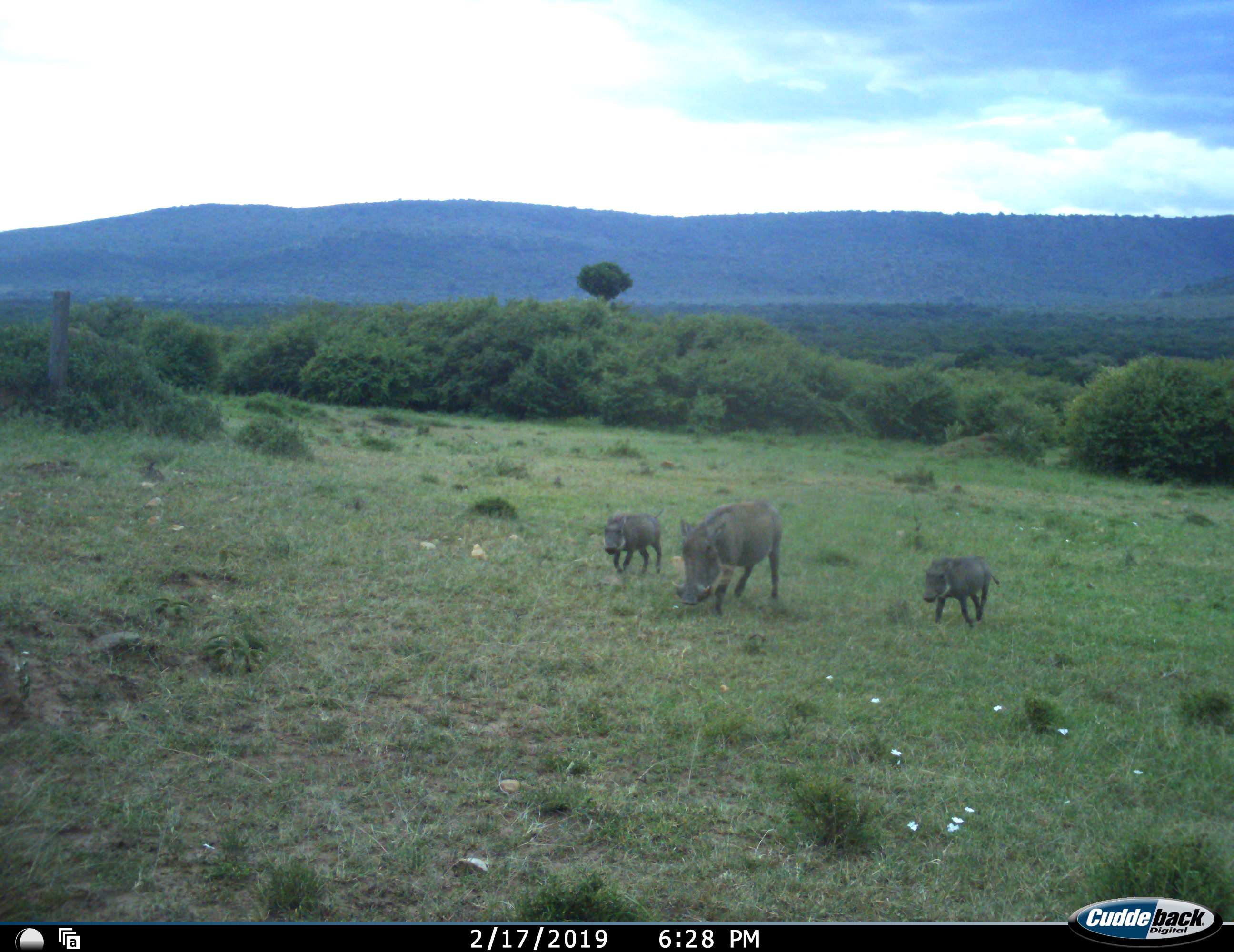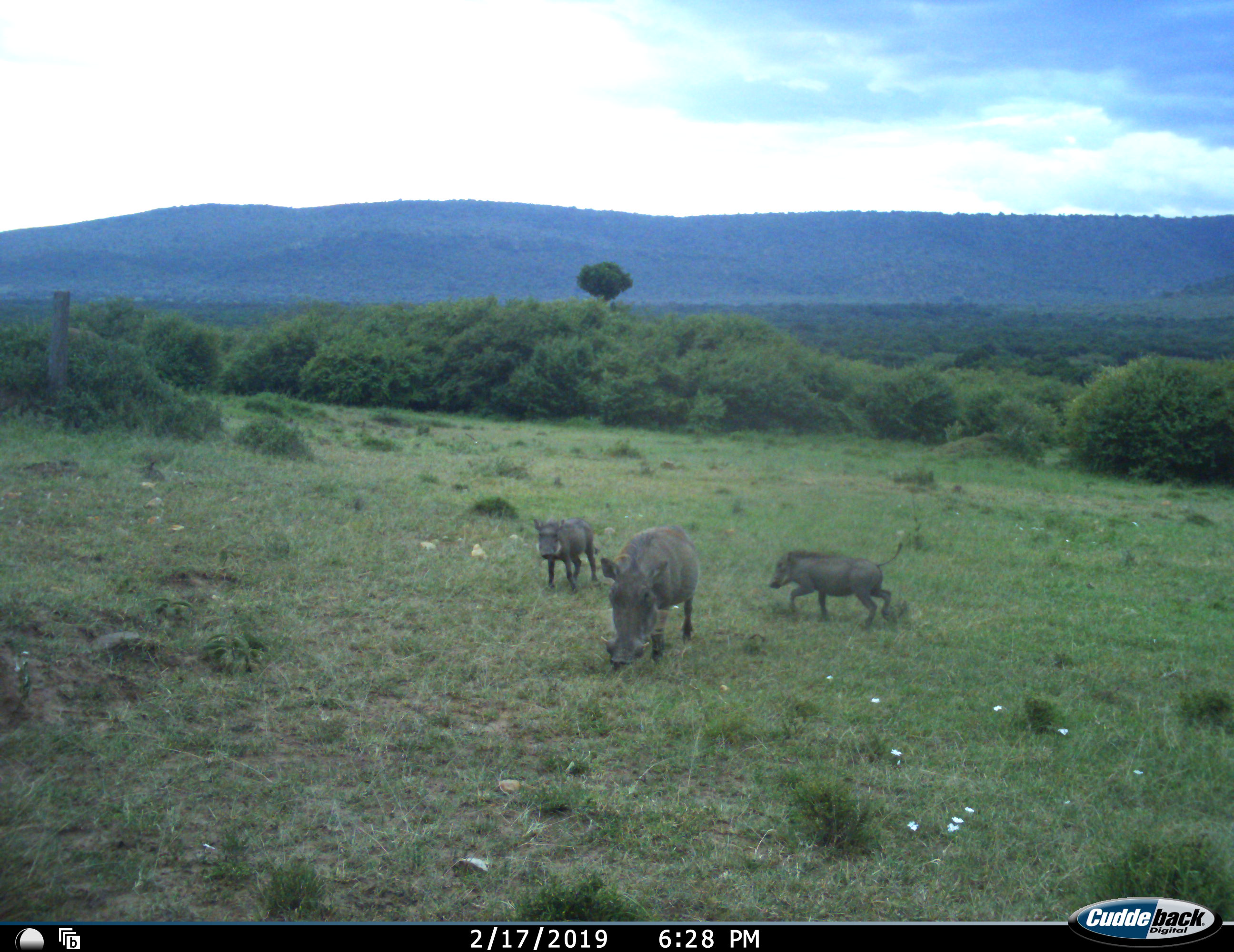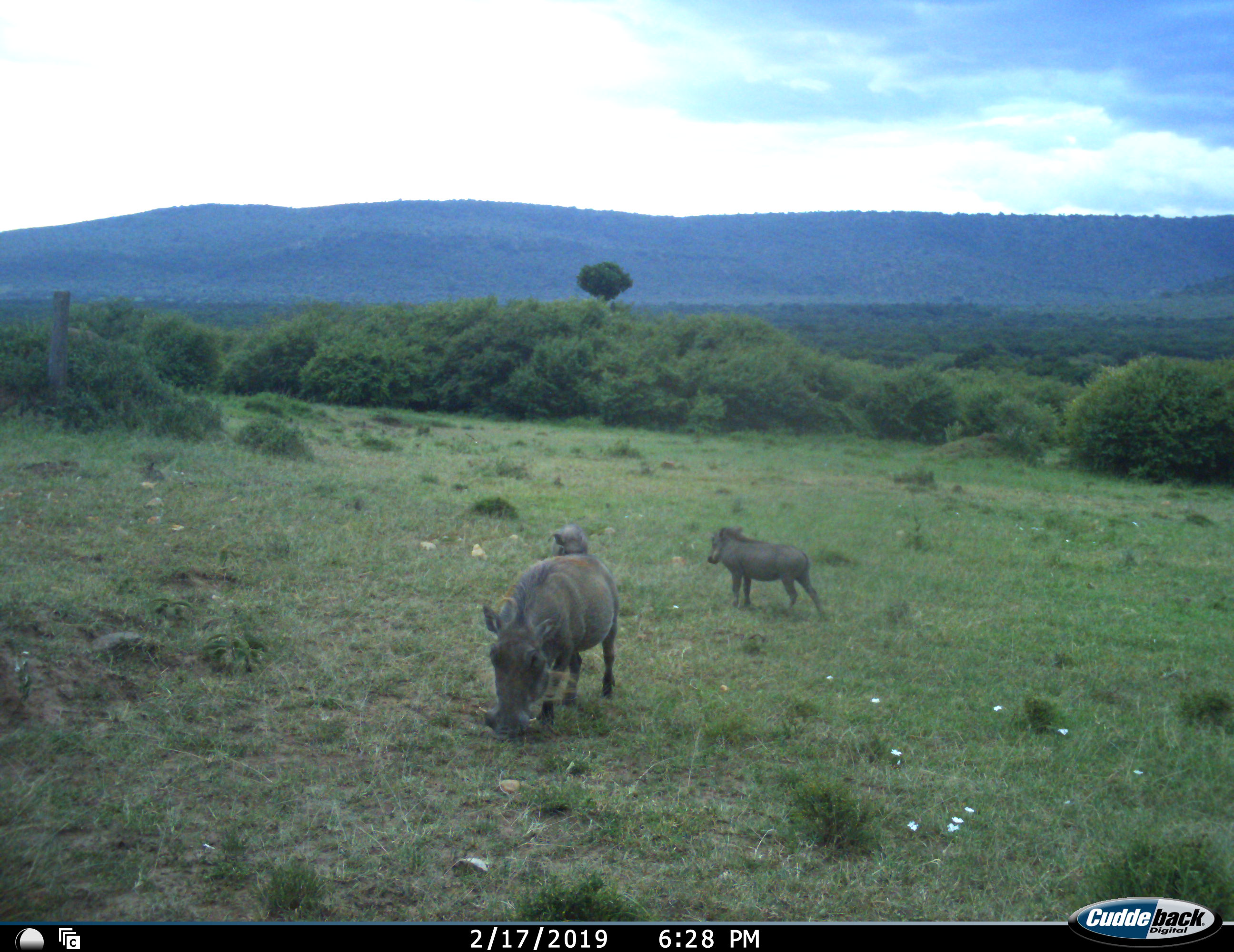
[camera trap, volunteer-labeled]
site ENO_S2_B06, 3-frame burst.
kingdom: Animalia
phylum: Chordata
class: Mammalia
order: Artiodactyla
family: Suidae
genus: Phacochoerus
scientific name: Phacochoerus africanus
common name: warthog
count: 3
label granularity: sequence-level